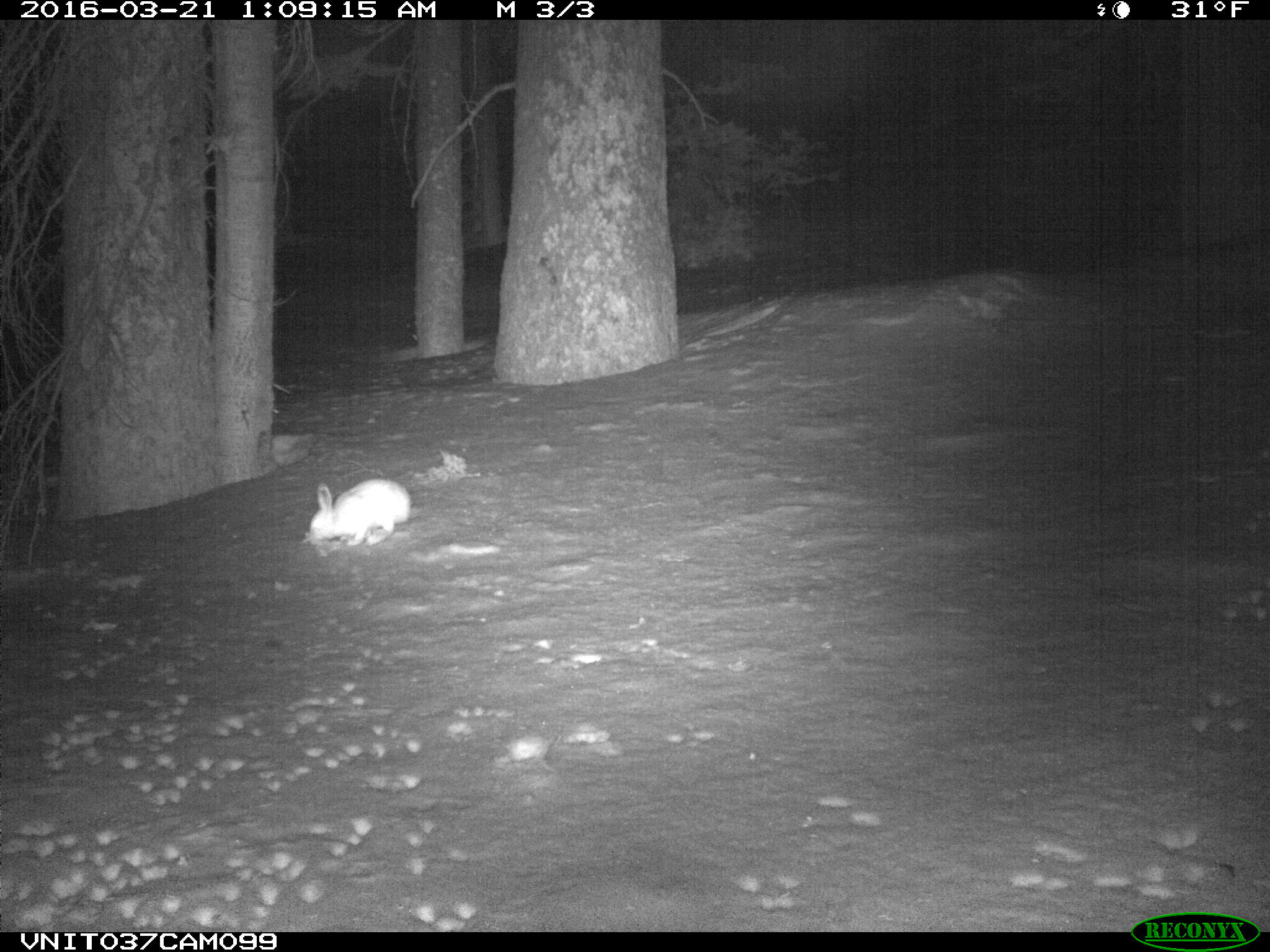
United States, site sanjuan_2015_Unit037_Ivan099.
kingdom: Animalia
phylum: Chordata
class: Mammalia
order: Lagomorpha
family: Leporidae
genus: Lepus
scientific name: Lepus americanus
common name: snowshoe hare